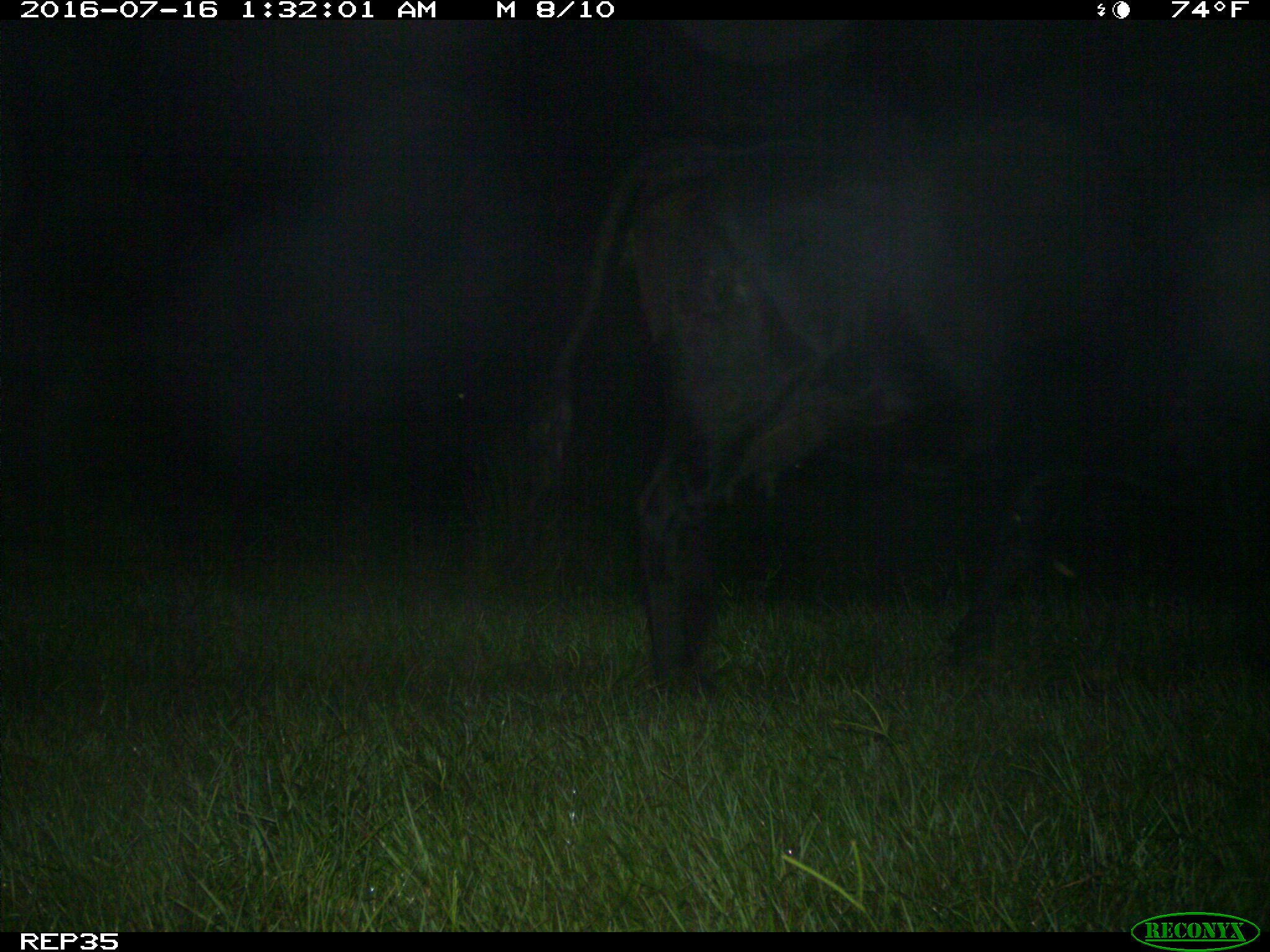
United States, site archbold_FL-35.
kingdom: Animalia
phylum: Chordata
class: Mammalia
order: Artiodactyla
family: Bovidae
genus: Bos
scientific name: Bos taurus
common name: domestic cow